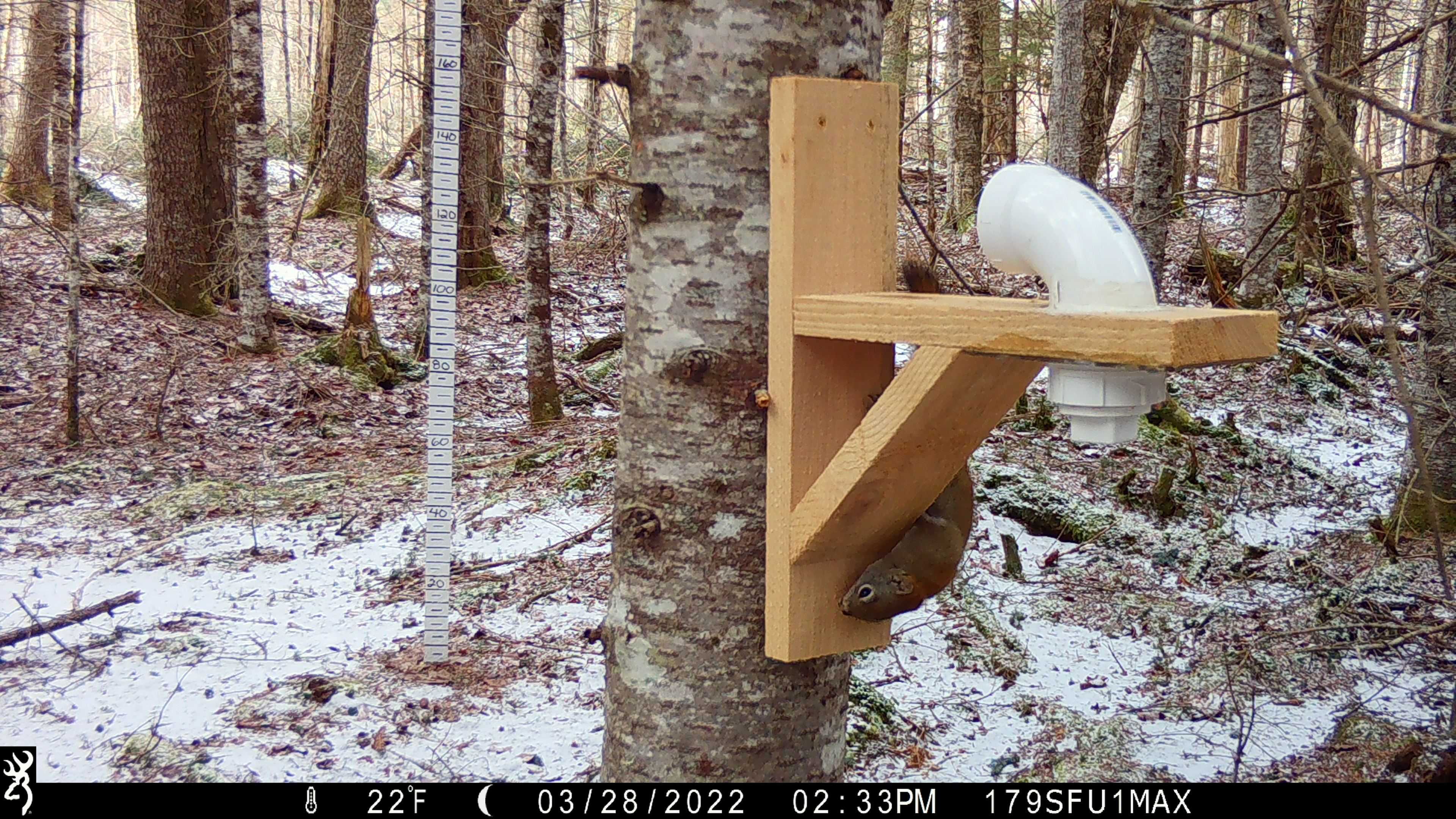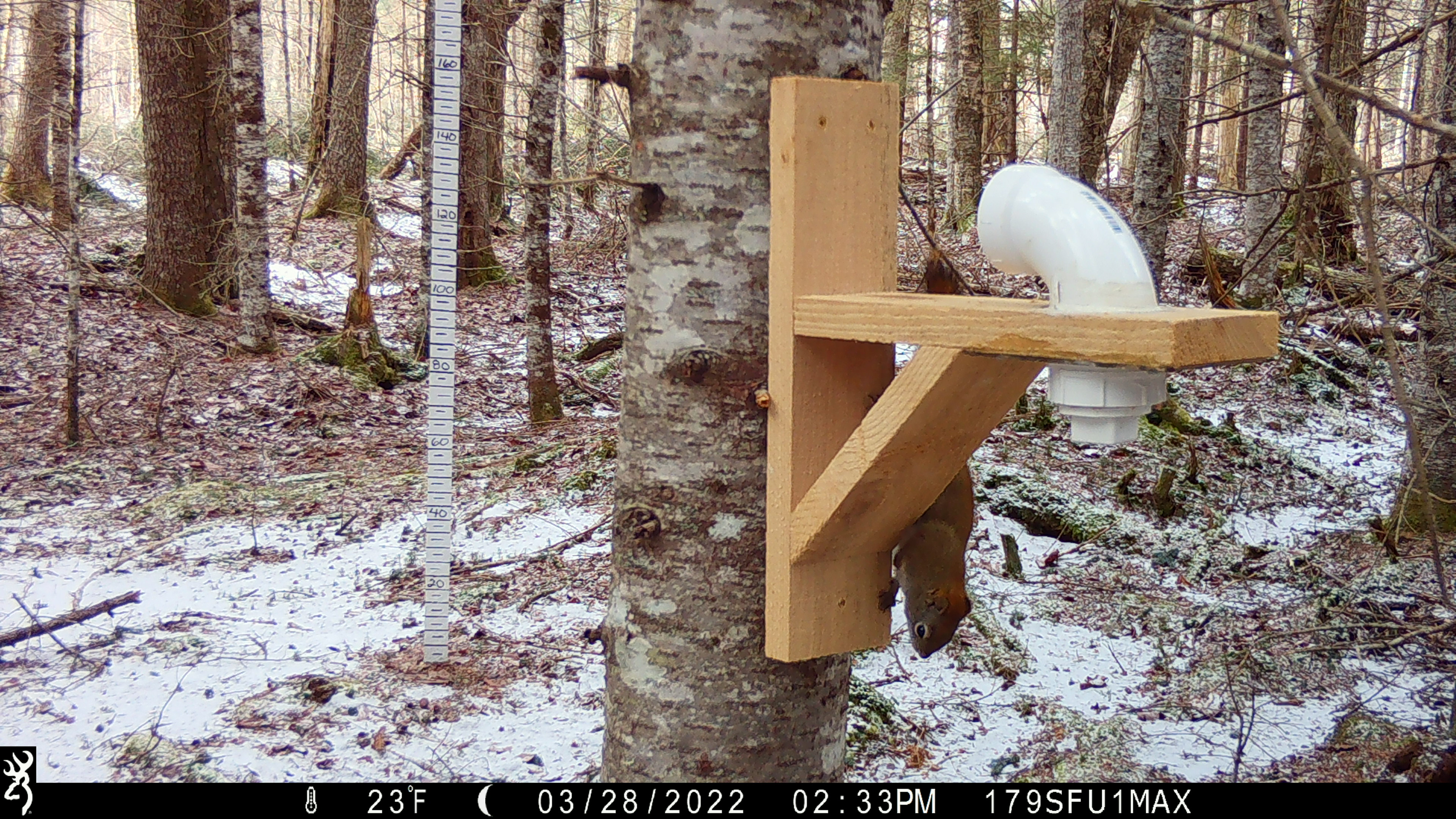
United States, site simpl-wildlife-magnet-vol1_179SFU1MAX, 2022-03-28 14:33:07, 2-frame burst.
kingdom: Animalia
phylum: Chordata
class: Mammalia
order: Rodentia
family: Sciuridae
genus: Tamiasciurus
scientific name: Tamiasciurus hudsonicus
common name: red squirrel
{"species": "red squirrel (Tamiasciurus hudsonicus)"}